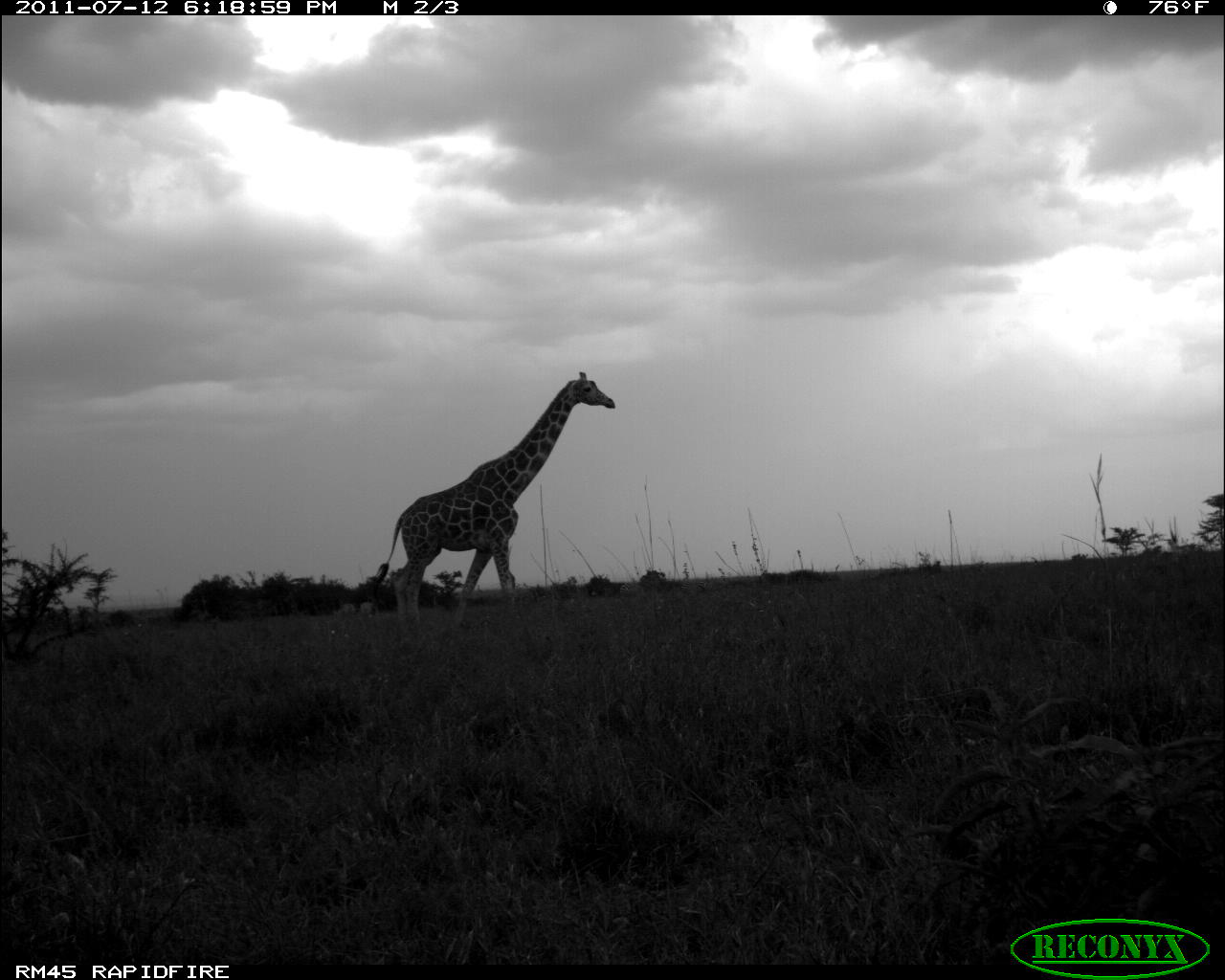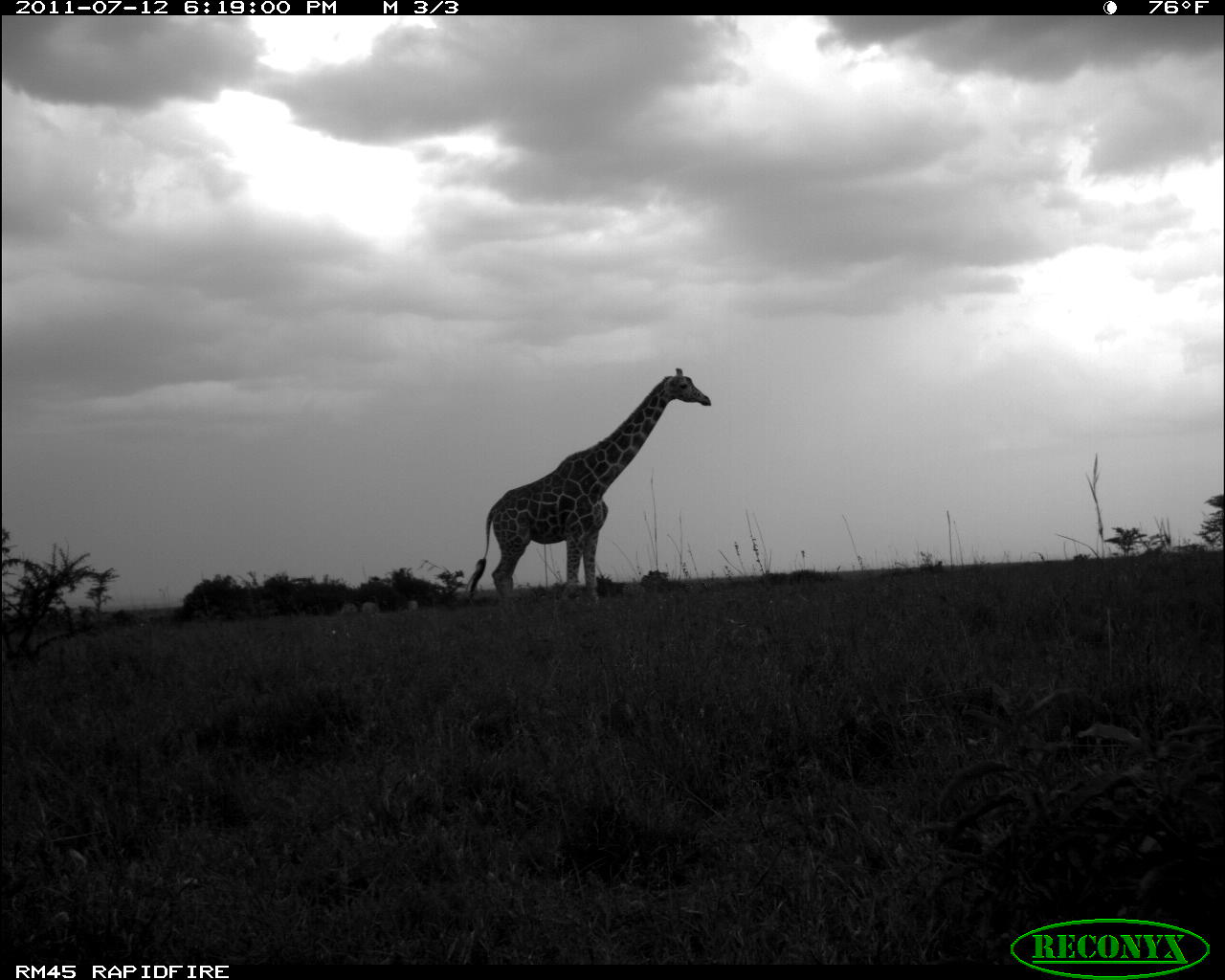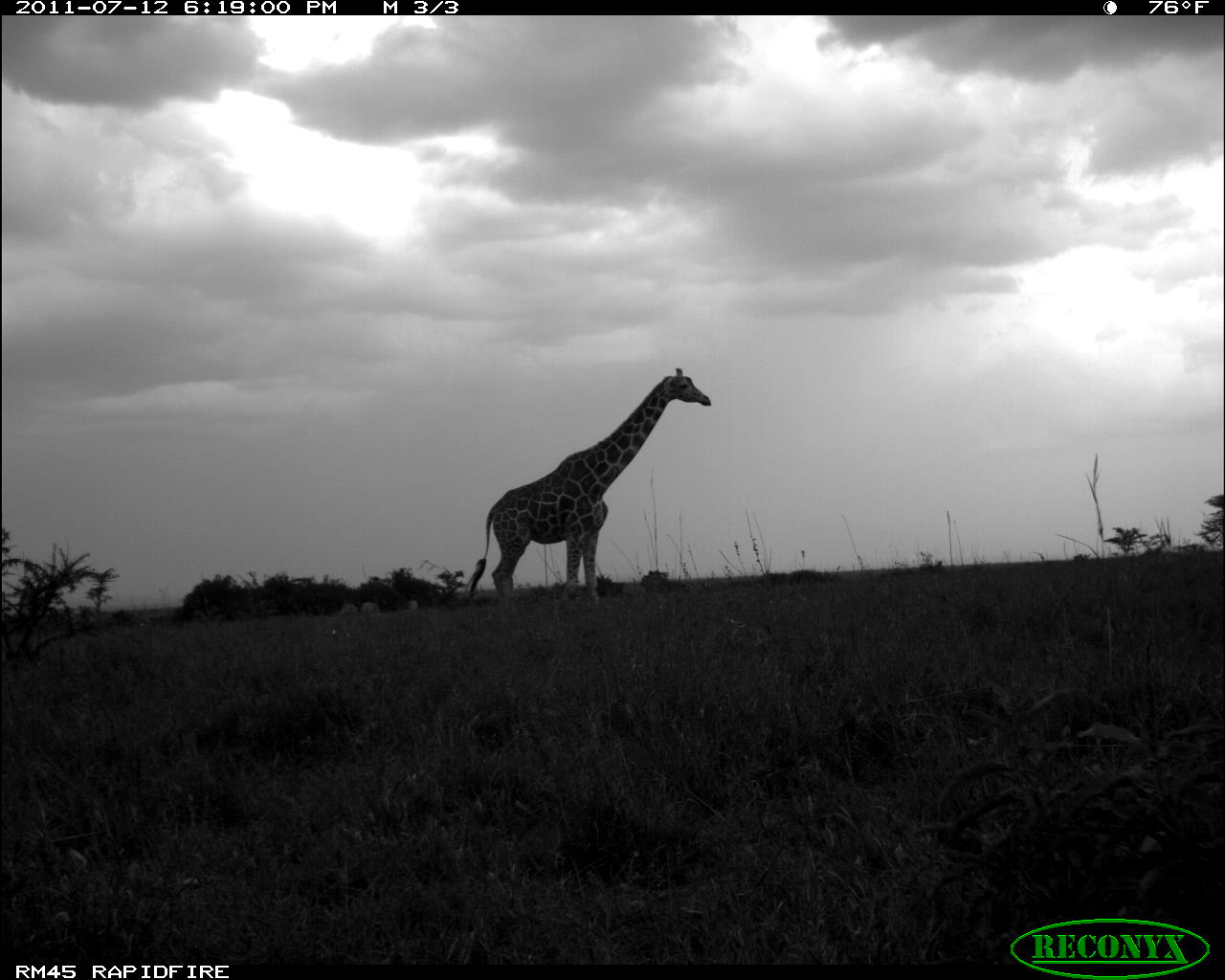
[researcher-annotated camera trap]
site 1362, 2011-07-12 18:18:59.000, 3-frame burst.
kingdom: Animalia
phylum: Chordata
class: Mammalia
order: Perissodactyla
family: Equidae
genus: Equus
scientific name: Equus quagga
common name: plains zebra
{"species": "Equus quagga (plains zebra)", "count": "2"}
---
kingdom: Animalia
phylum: Chordata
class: Mammalia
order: Artiodactyla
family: Giraffidae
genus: Giraffa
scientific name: Giraffa camelopardalis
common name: giraffe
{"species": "Giraffa camelopardalis (giraffe)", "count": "1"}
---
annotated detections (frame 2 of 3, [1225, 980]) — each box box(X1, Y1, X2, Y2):
giraffa camelopardalis: box(459, 364, 713, 611)